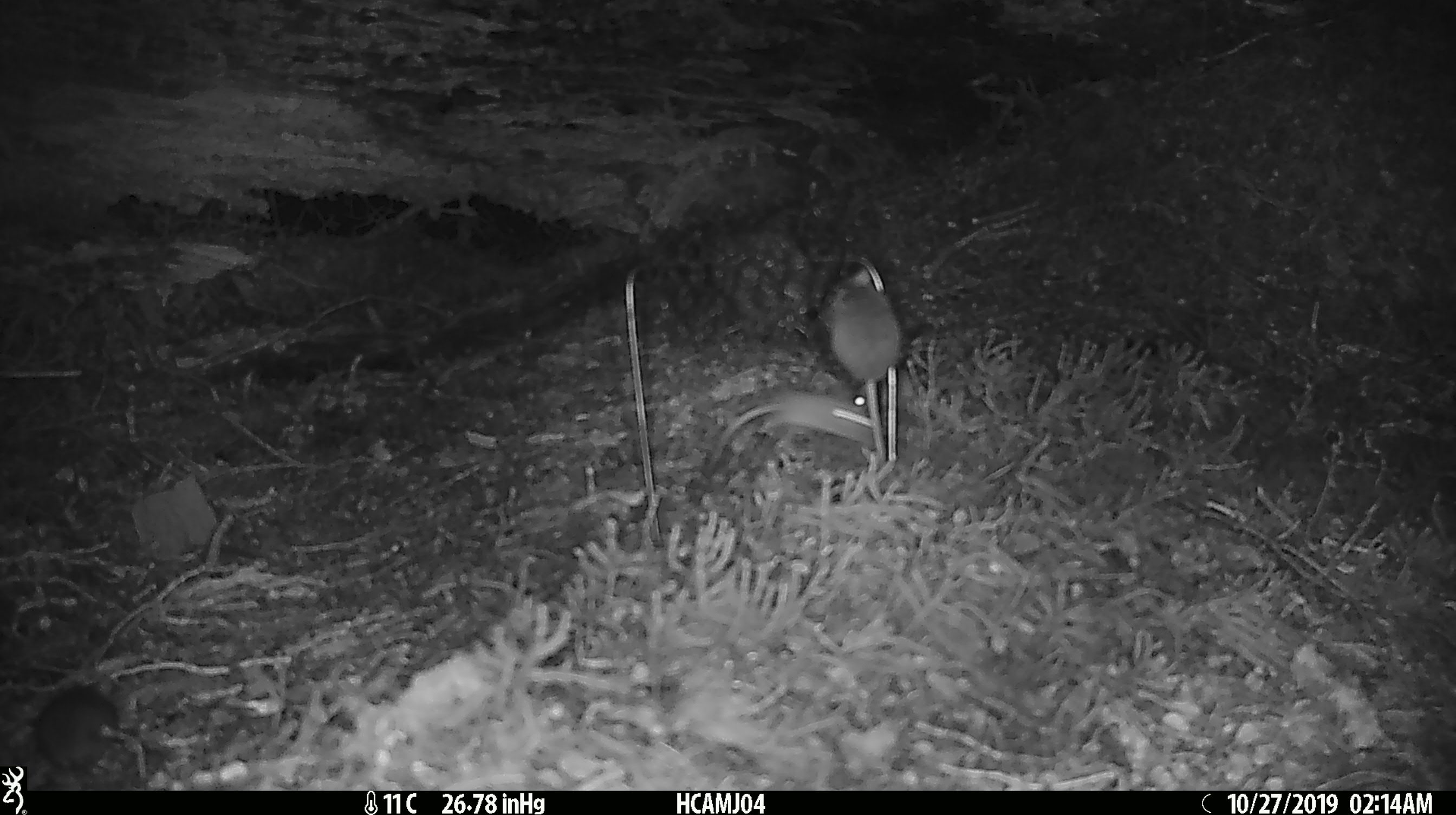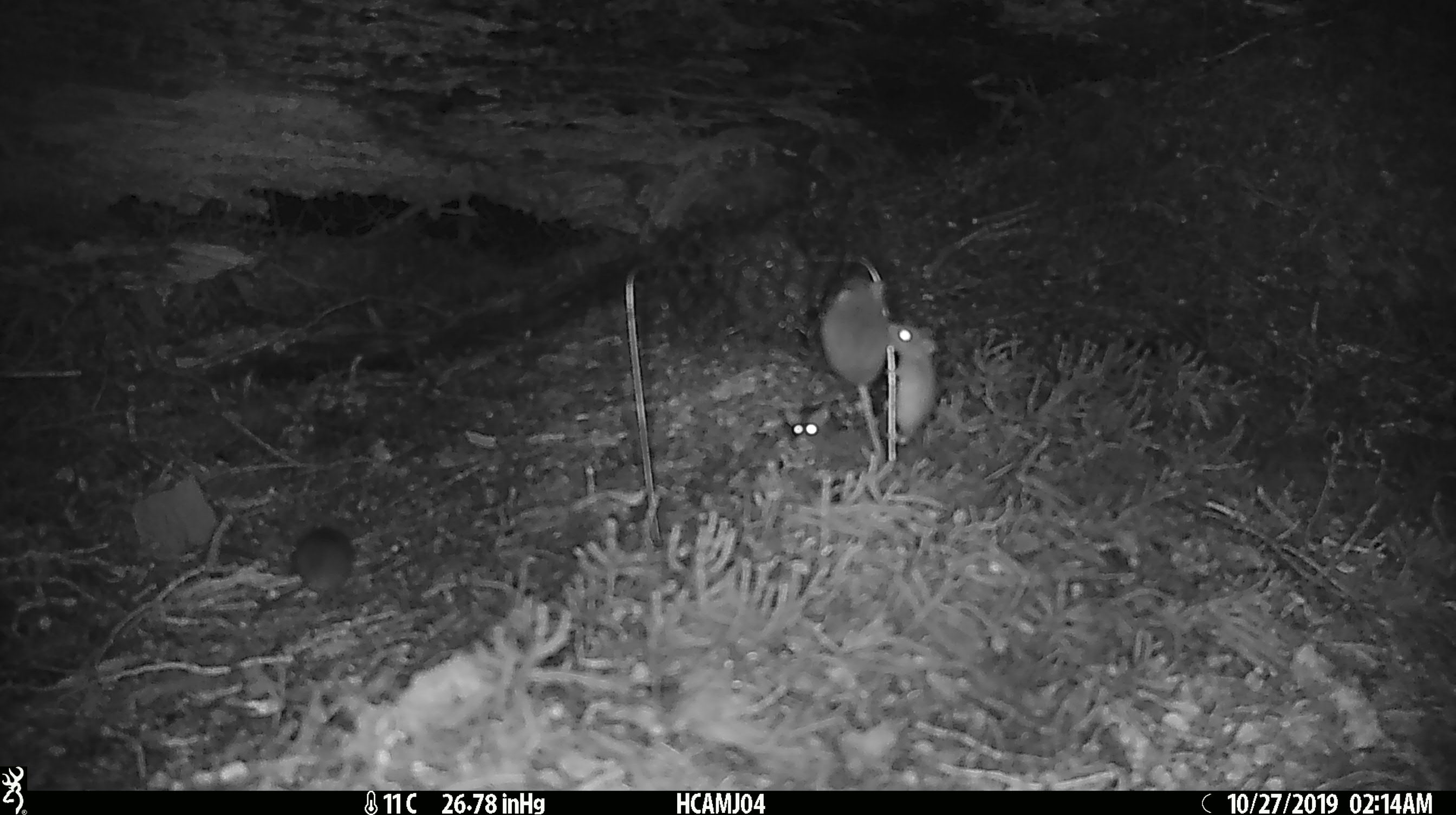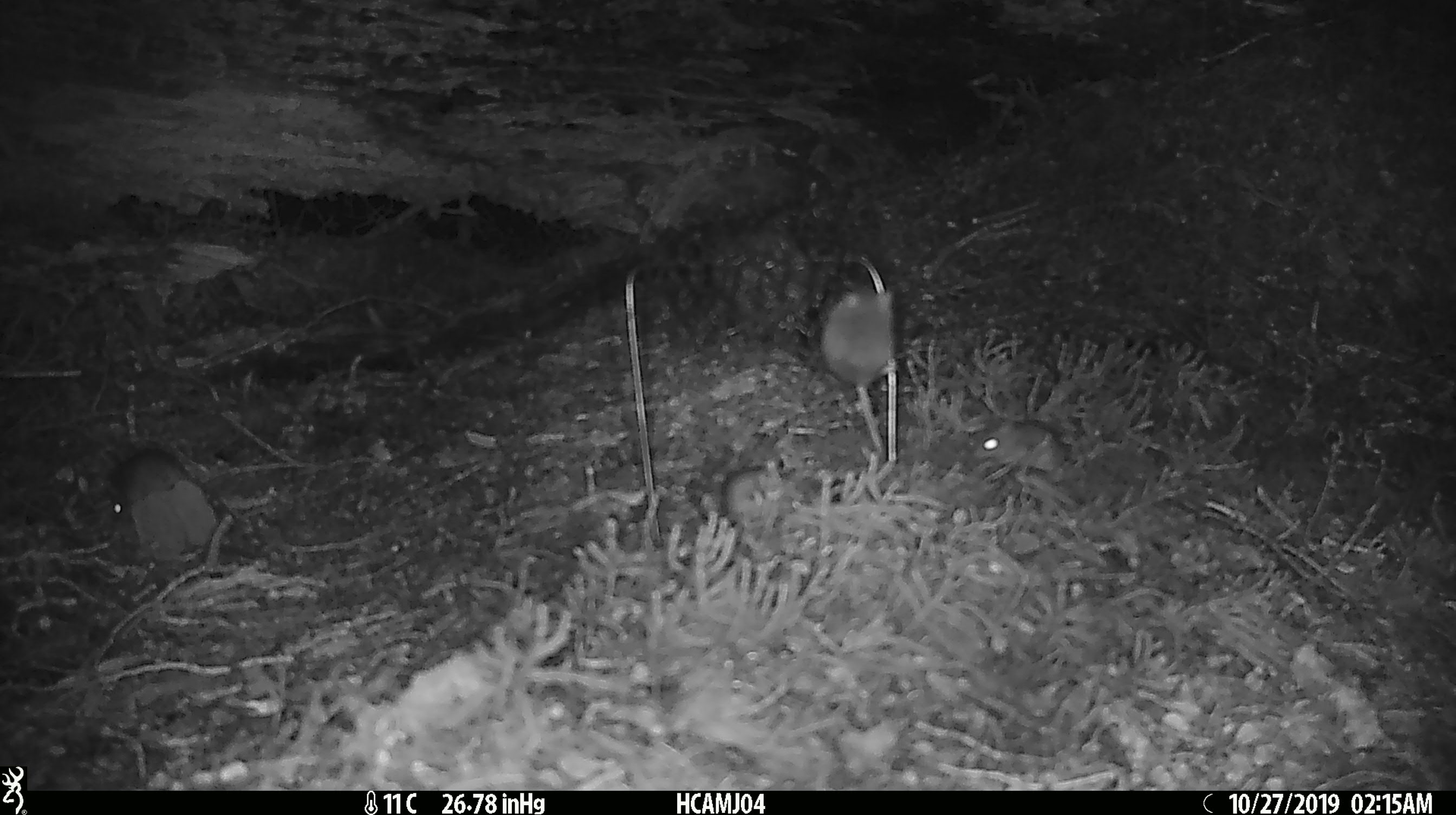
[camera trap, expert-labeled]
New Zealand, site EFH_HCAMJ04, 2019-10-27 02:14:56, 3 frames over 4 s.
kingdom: Animalia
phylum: Chordata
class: Mammalia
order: Rodentia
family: Muridae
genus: Mus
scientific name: Mus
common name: mouse